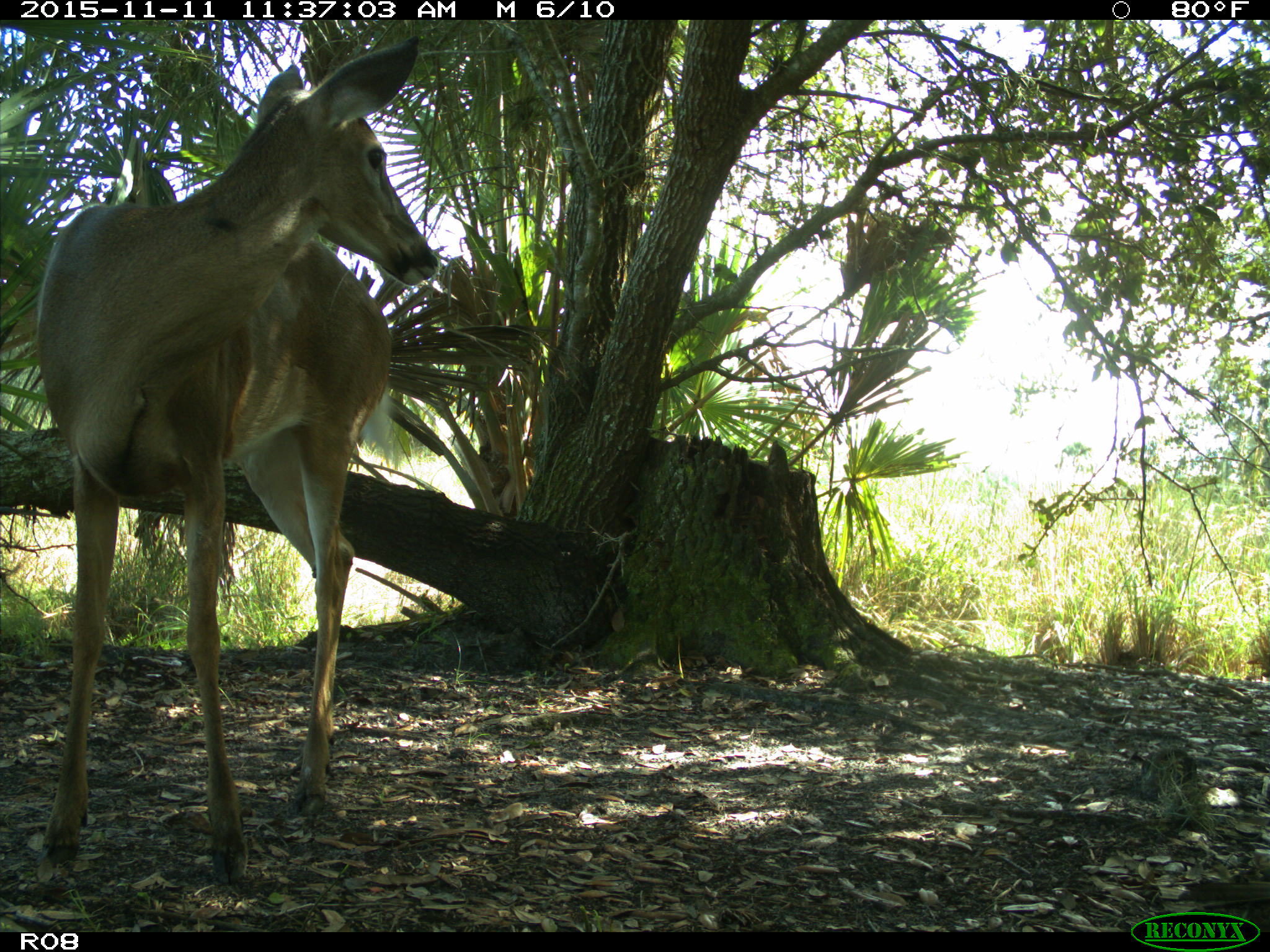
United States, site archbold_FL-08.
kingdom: Animalia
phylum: Chordata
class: Mammalia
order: Artiodactyla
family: Cervidae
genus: Odocoileus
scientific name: Odocoileus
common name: deer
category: unidentified deer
Unidentified deer (deer) (Odocoileus).